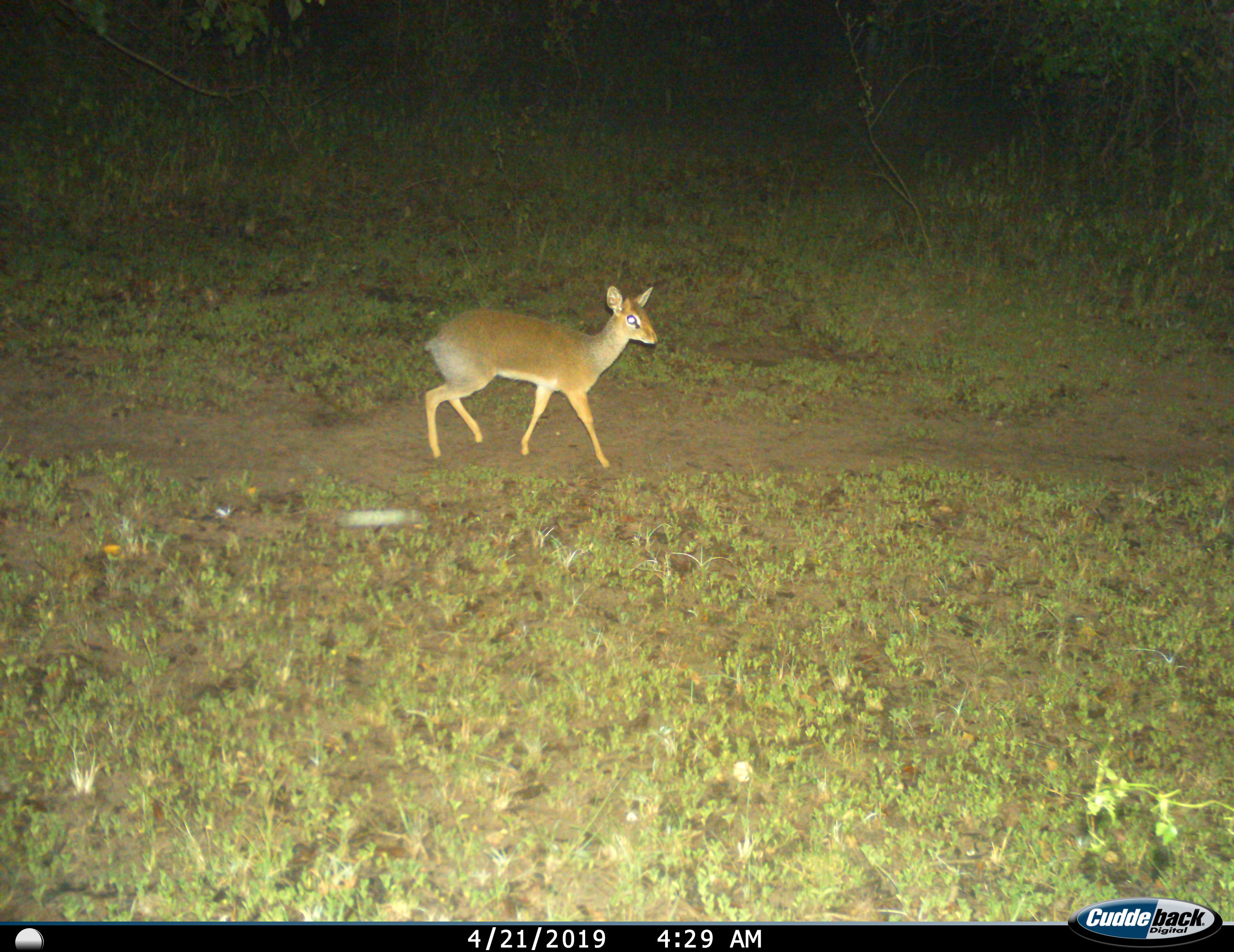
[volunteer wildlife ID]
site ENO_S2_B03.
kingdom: Animalia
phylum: Chordata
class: Mammalia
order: Artiodactyla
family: Bovidae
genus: Madoqua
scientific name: Madoqua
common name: dik-dik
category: dikdik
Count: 1.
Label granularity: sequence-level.